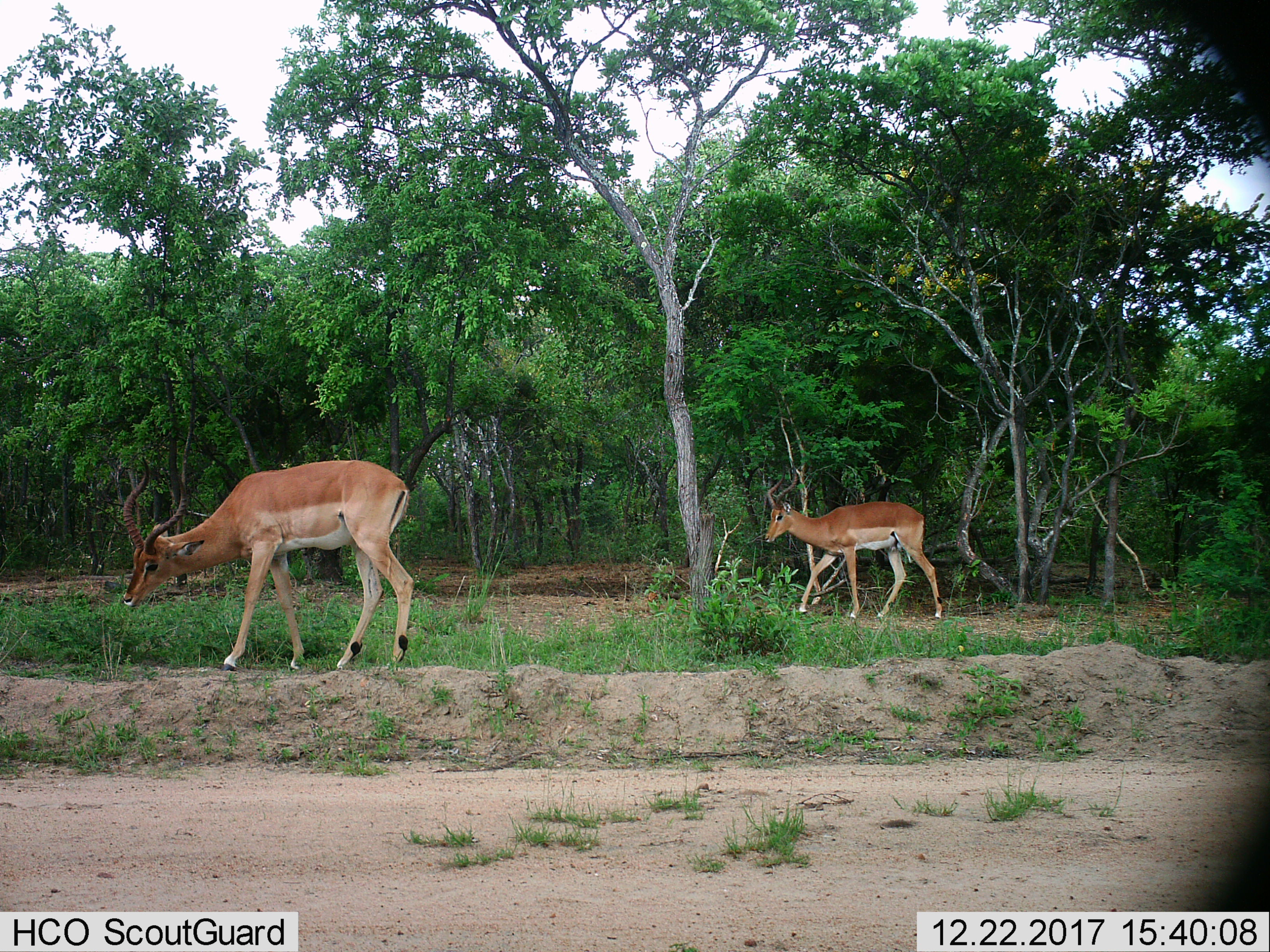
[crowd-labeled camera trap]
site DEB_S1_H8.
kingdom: Animalia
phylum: Chordata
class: Mammalia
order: Artiodactyla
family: Bovidae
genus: Aepyceros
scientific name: Aepyceros melampus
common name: impala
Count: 2.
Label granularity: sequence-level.